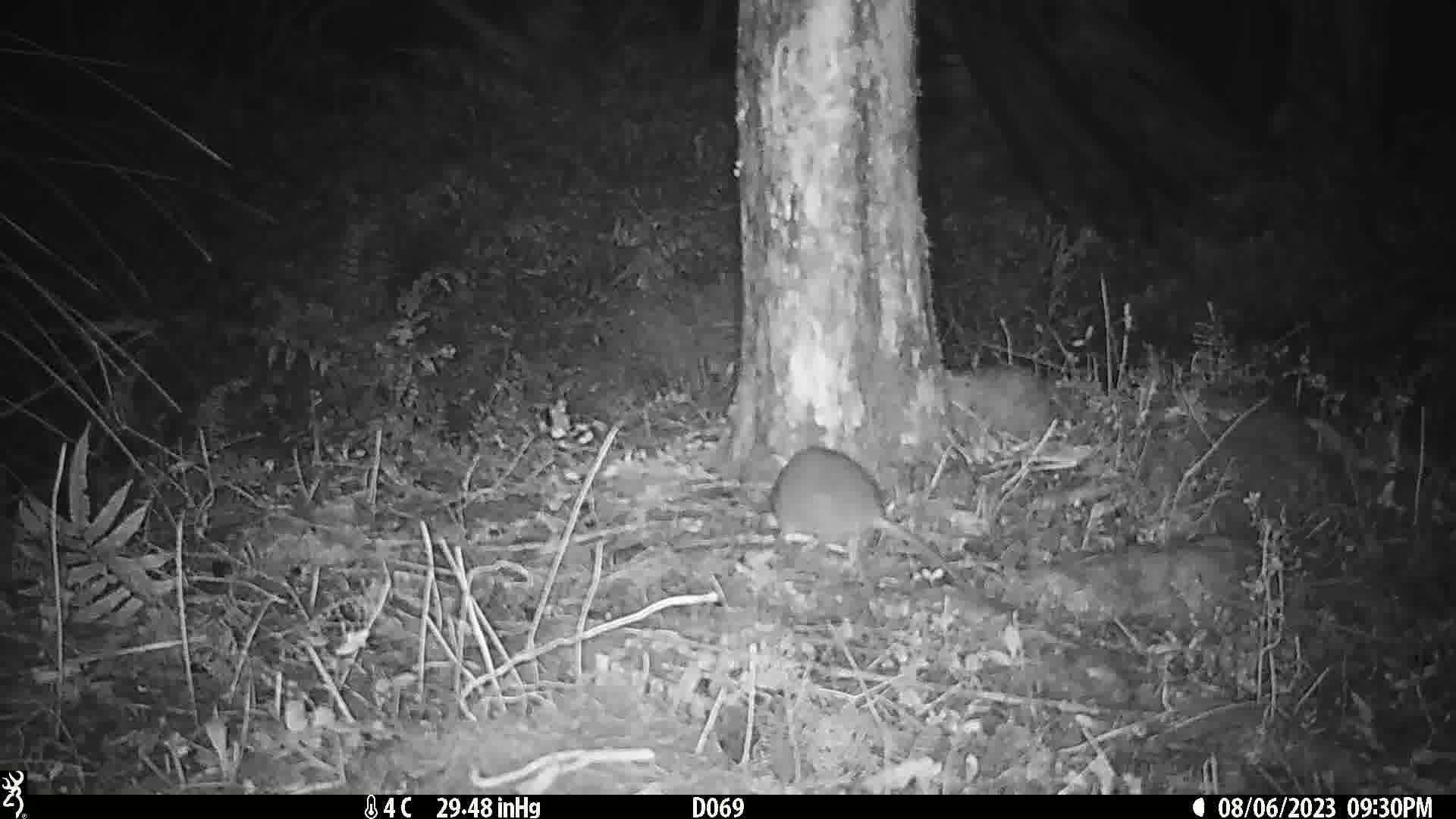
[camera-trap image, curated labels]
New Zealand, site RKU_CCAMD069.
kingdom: Animalia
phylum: Chordata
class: Mammalia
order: Rodentia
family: Muridae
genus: Rattus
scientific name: Rattus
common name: rat